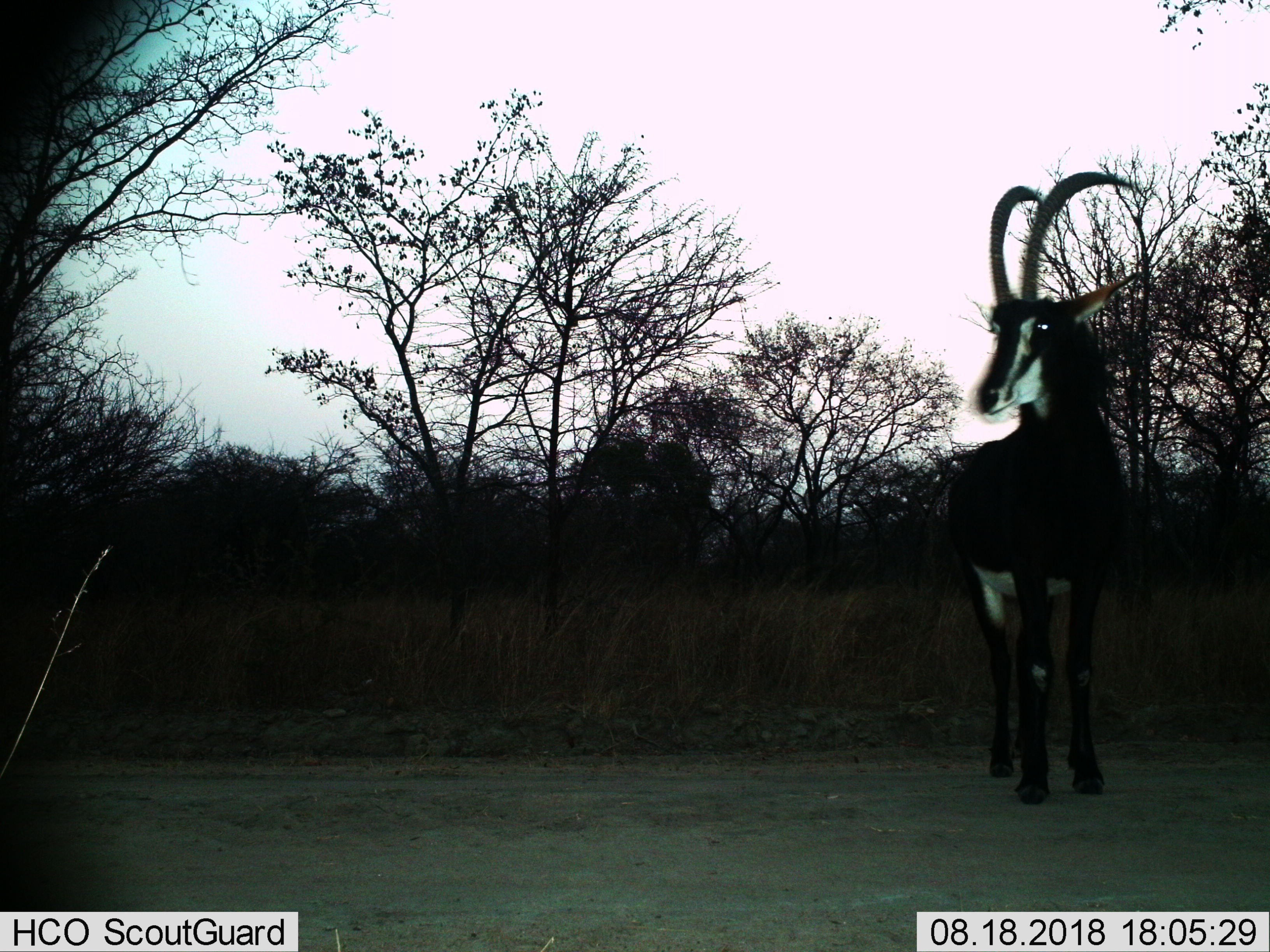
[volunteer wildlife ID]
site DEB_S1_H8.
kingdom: Animalia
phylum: Chordata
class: Mammalia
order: Artiodactyla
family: Bovidae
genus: Hippotragus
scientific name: Hippotragus niger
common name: sable antelope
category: sable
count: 1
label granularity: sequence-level